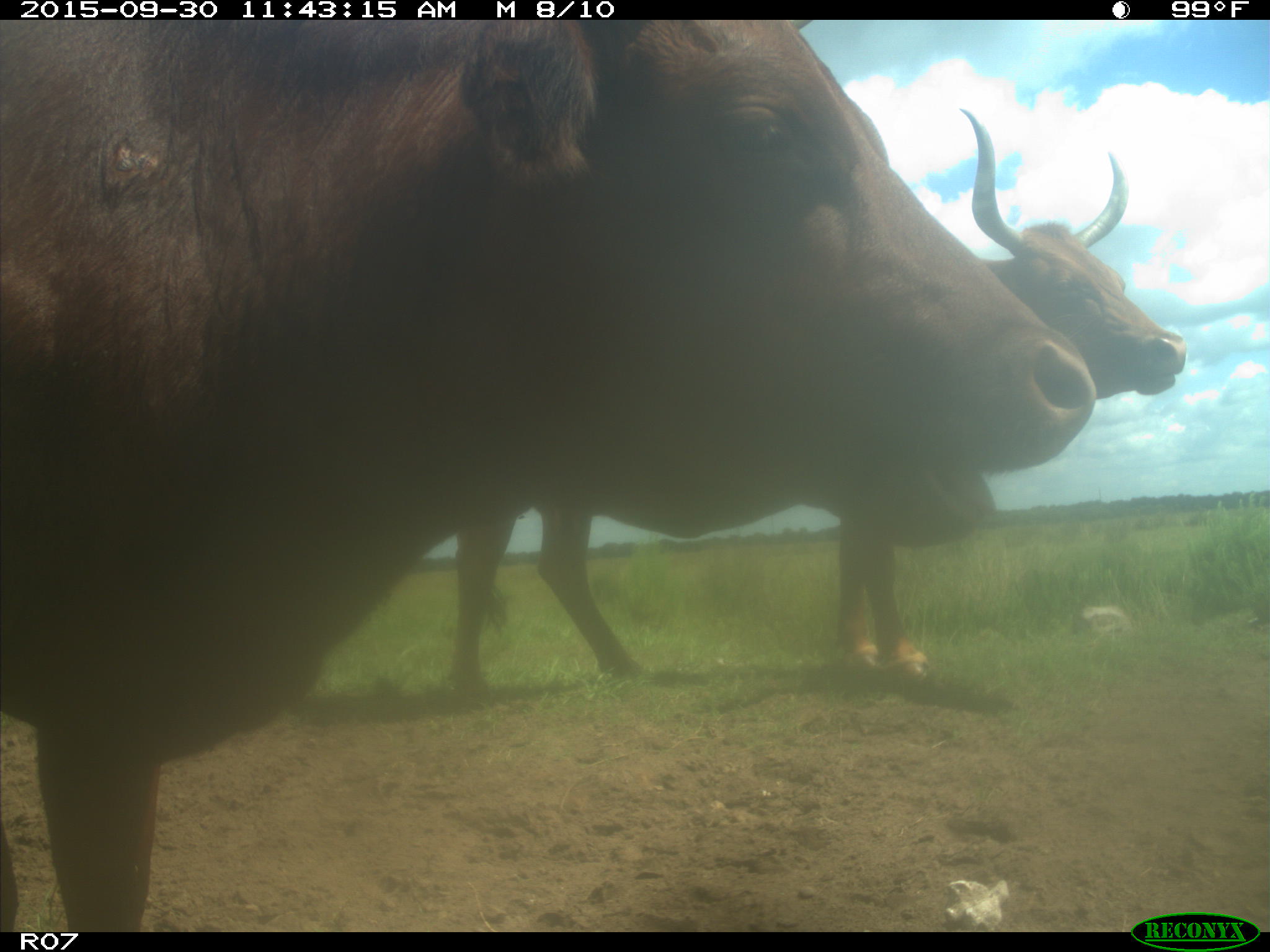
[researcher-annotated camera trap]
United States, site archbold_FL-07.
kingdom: Animalia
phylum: Chordata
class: Mammalia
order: Artiodactyla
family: Bovidae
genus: Bos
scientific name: Bos taurus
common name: domestic cow